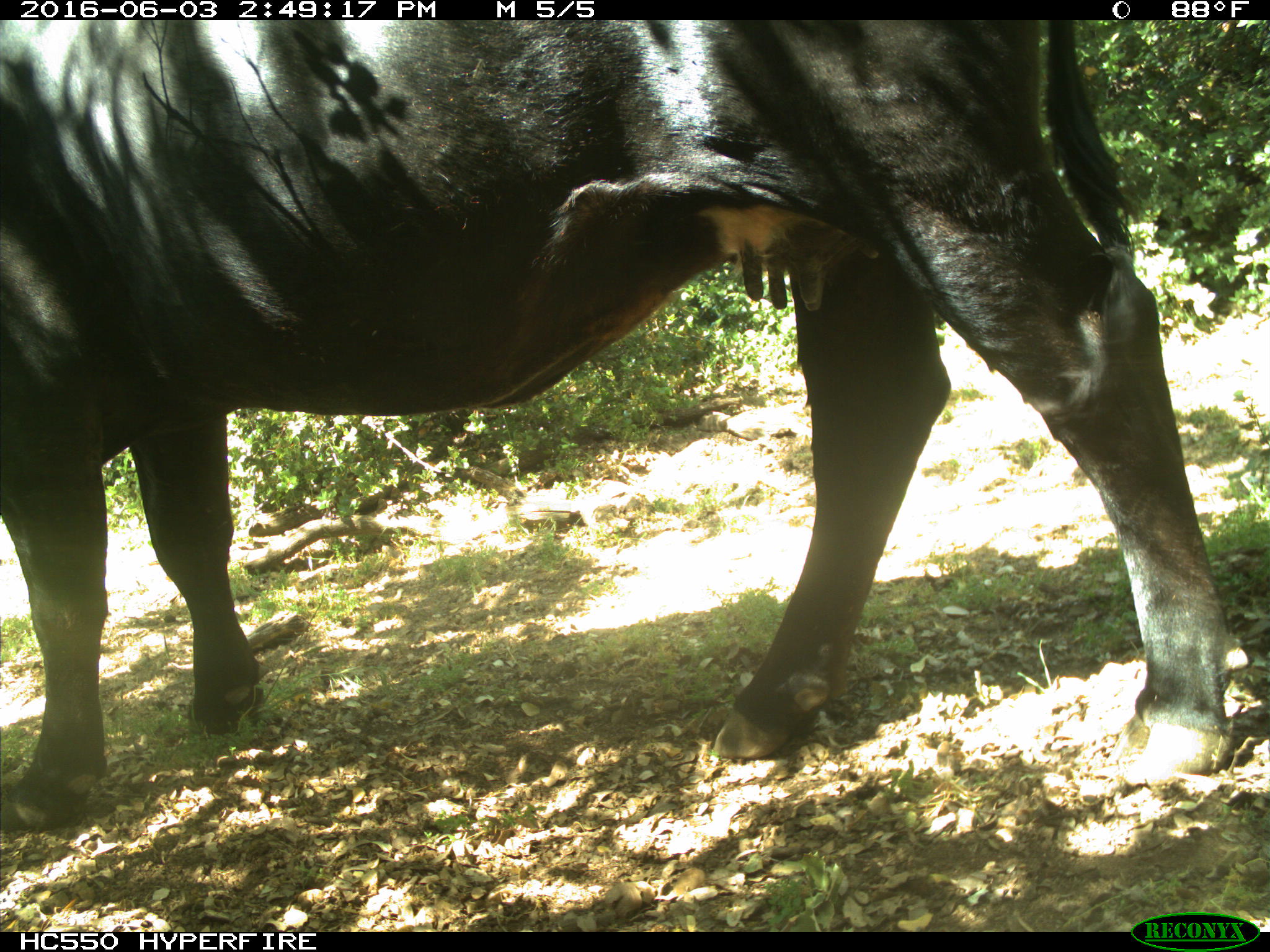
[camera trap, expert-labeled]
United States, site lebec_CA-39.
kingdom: Animalia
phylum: Chordata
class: Mammalia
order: Artiodactyla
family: Bovidae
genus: Bos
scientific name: Bos taurus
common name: domestic cow